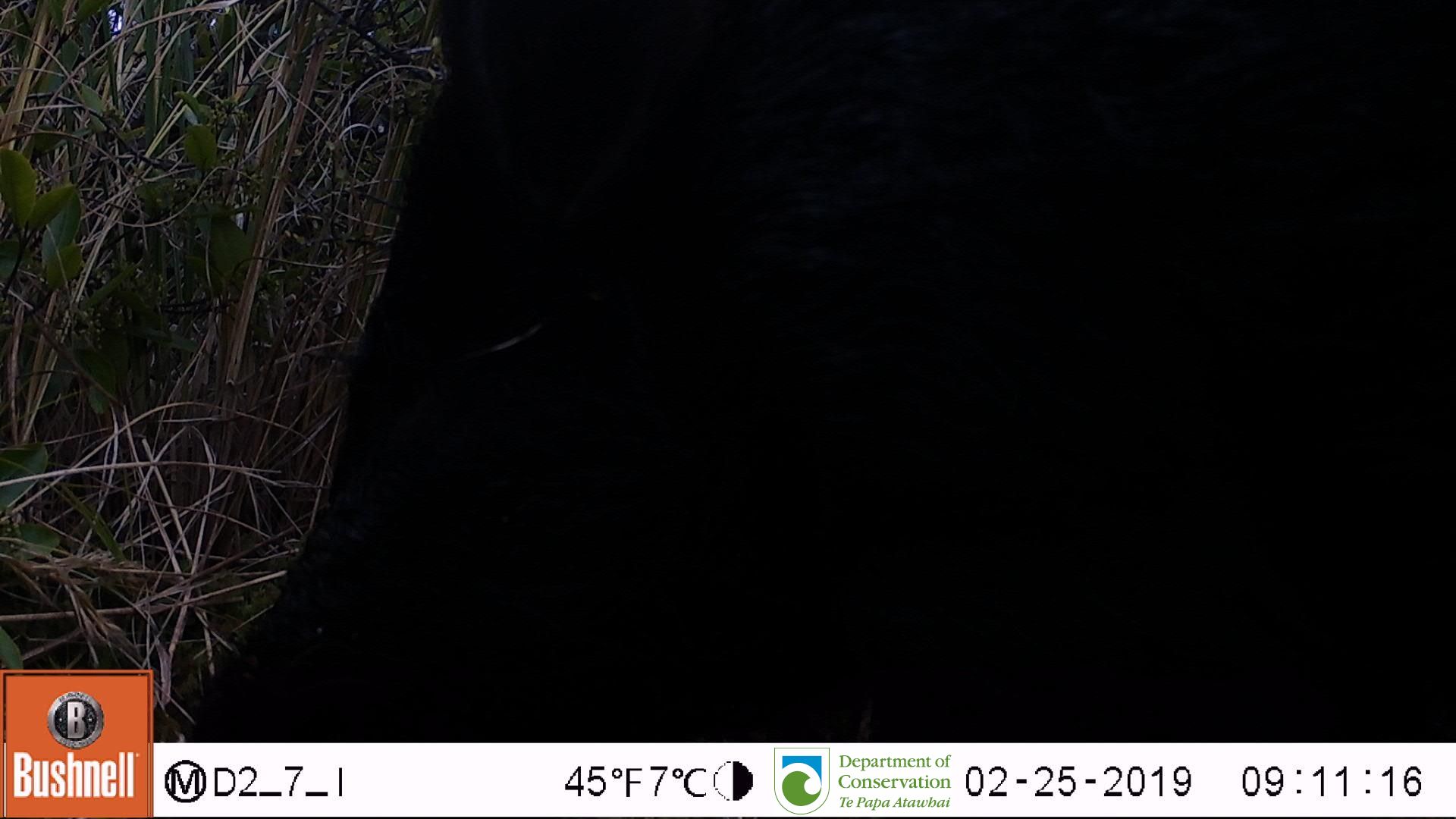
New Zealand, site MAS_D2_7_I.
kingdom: Animalia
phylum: Chordata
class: Mammalia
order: Artiodactyla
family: Suidae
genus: Sus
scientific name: Sus scrofa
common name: pig